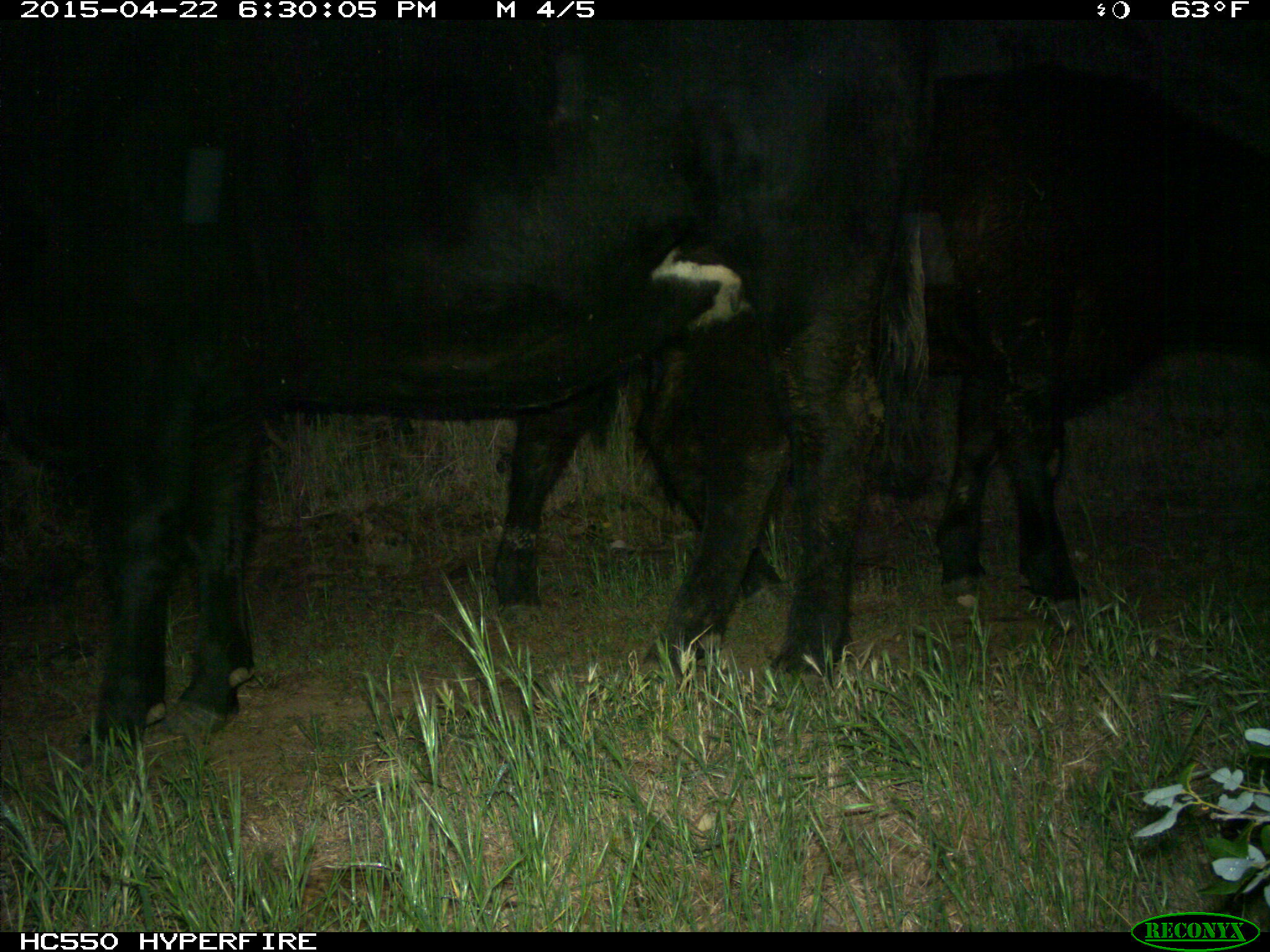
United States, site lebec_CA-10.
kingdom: Animalia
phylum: Chordata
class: Mammalia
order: Artiodactyla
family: Bovidae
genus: Bos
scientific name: Bos taurus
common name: domestic cow